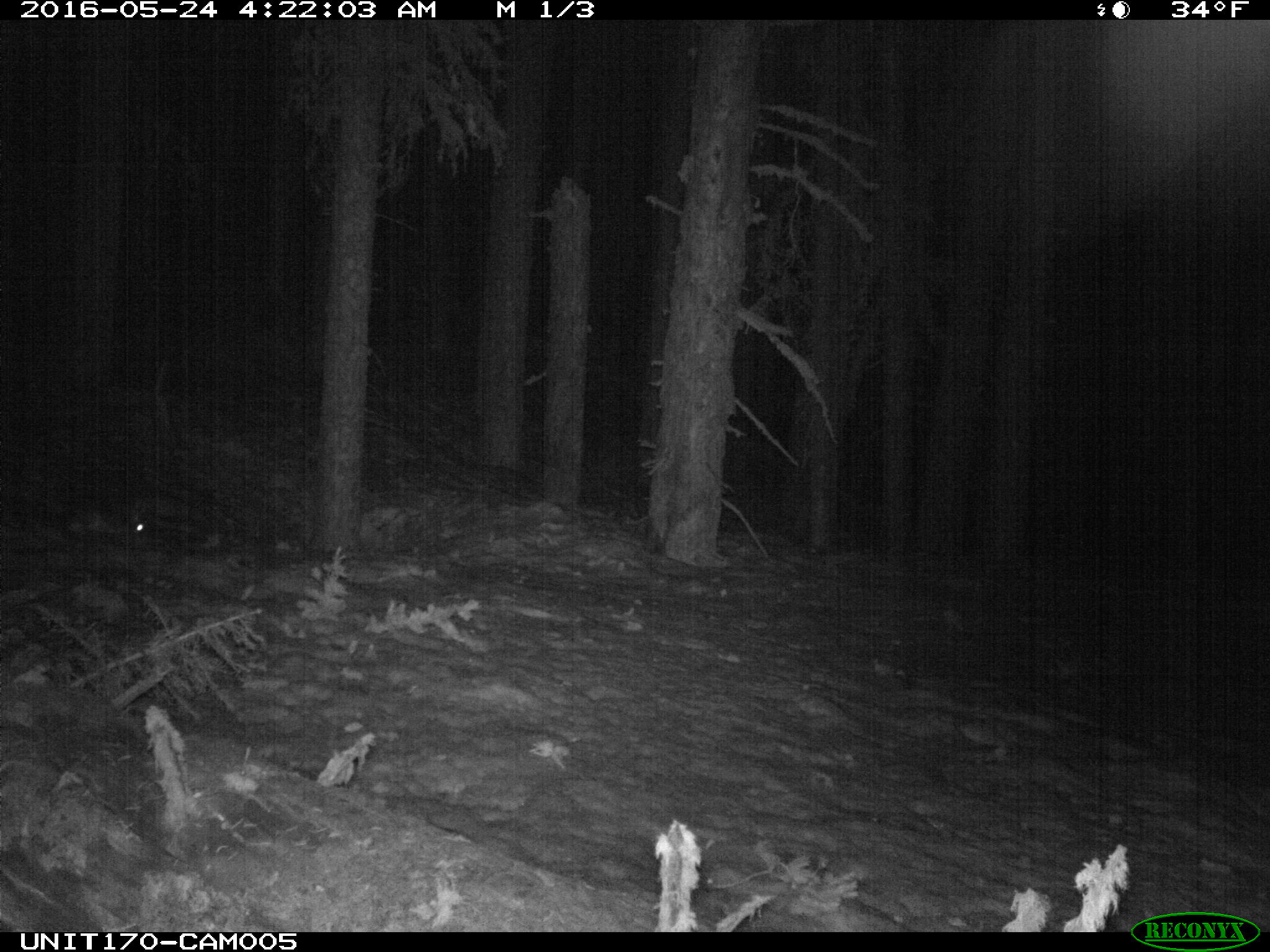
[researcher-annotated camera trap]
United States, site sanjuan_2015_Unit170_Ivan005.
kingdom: Animalia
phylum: Chordata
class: Mammalia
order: Lagomorpha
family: Leporidae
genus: Lepus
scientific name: Lepus americanus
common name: snowshoe hare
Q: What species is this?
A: Lepus americanus (snowshoe hare).